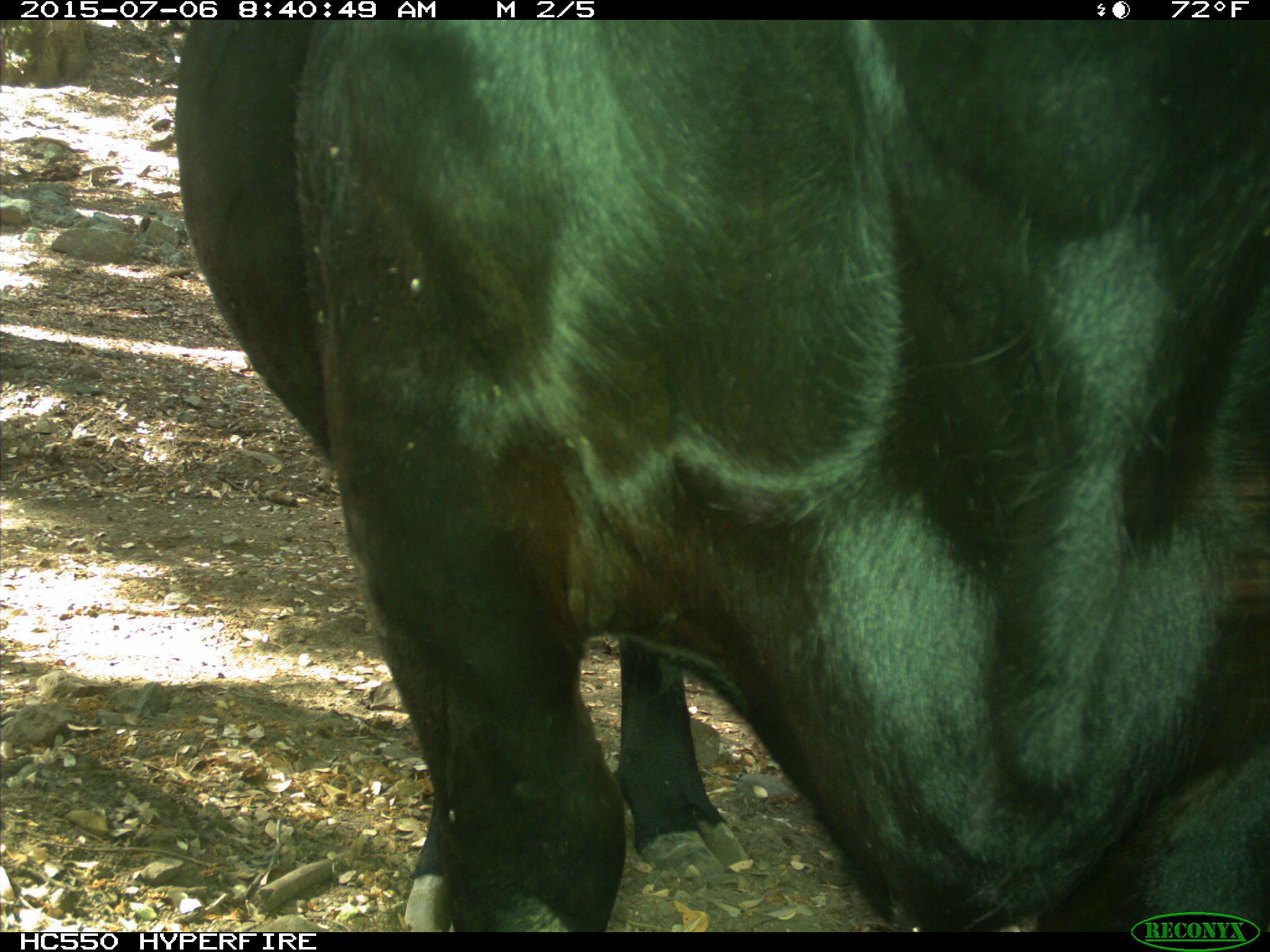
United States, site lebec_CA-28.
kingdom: Animalia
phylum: Chordata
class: Mammalia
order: Artiodactyla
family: Bovidae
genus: Bos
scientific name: Bos taurus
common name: domestic cow